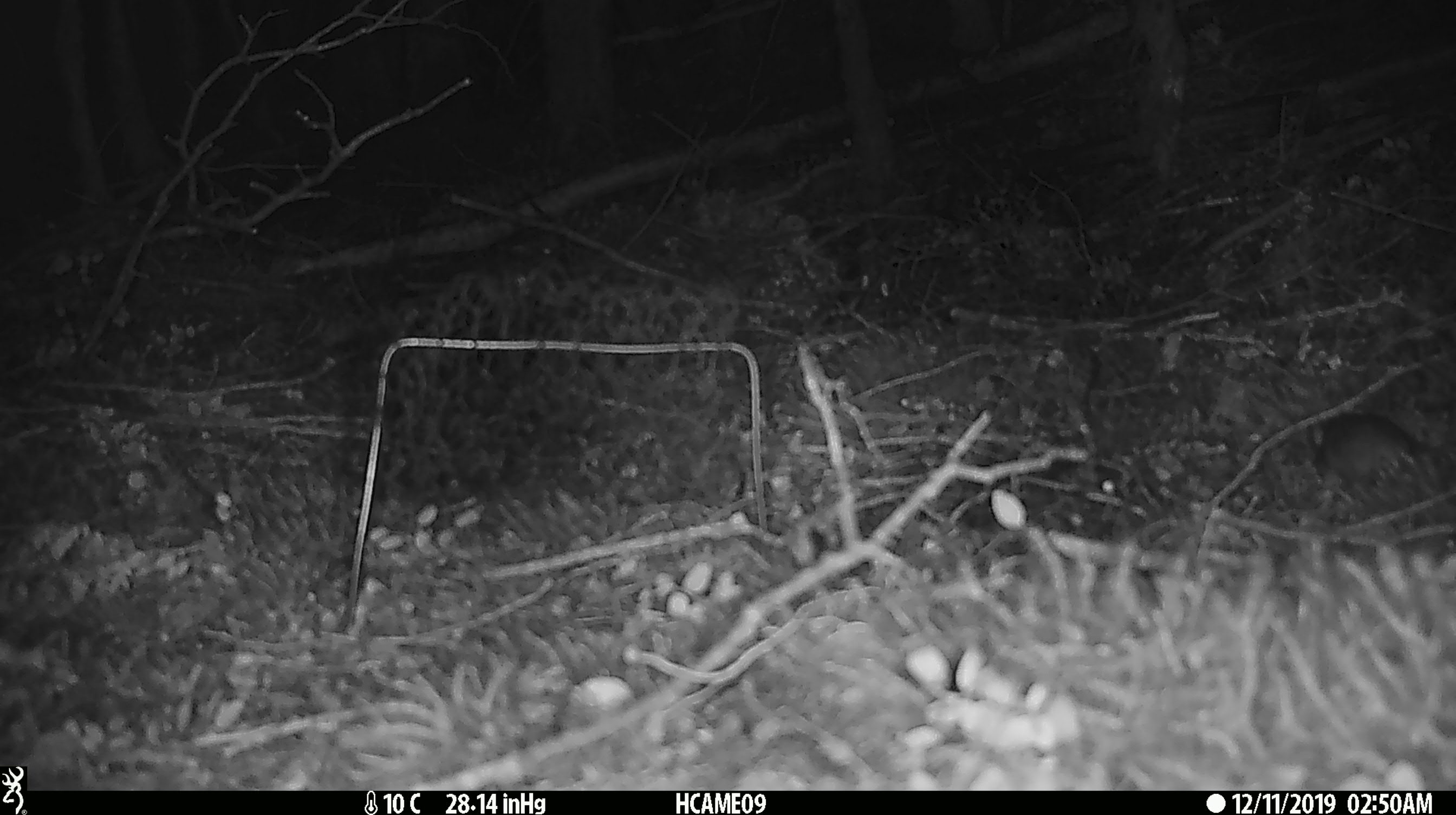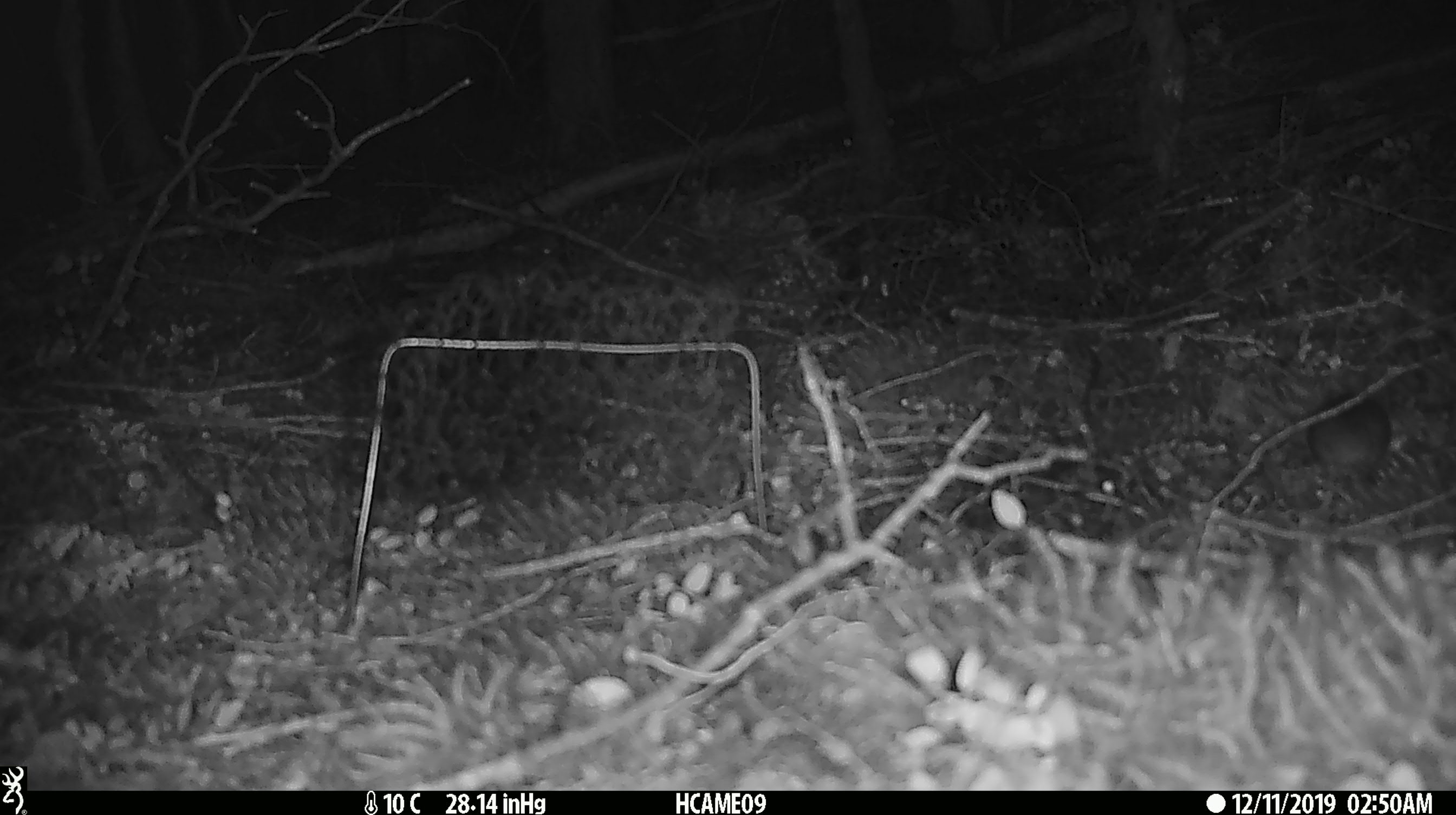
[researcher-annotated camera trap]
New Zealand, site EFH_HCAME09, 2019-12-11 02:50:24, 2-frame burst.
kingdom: Animalia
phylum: Chordata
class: Mammalia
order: Rodentia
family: Muridae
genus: Mus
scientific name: Mus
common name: mouse